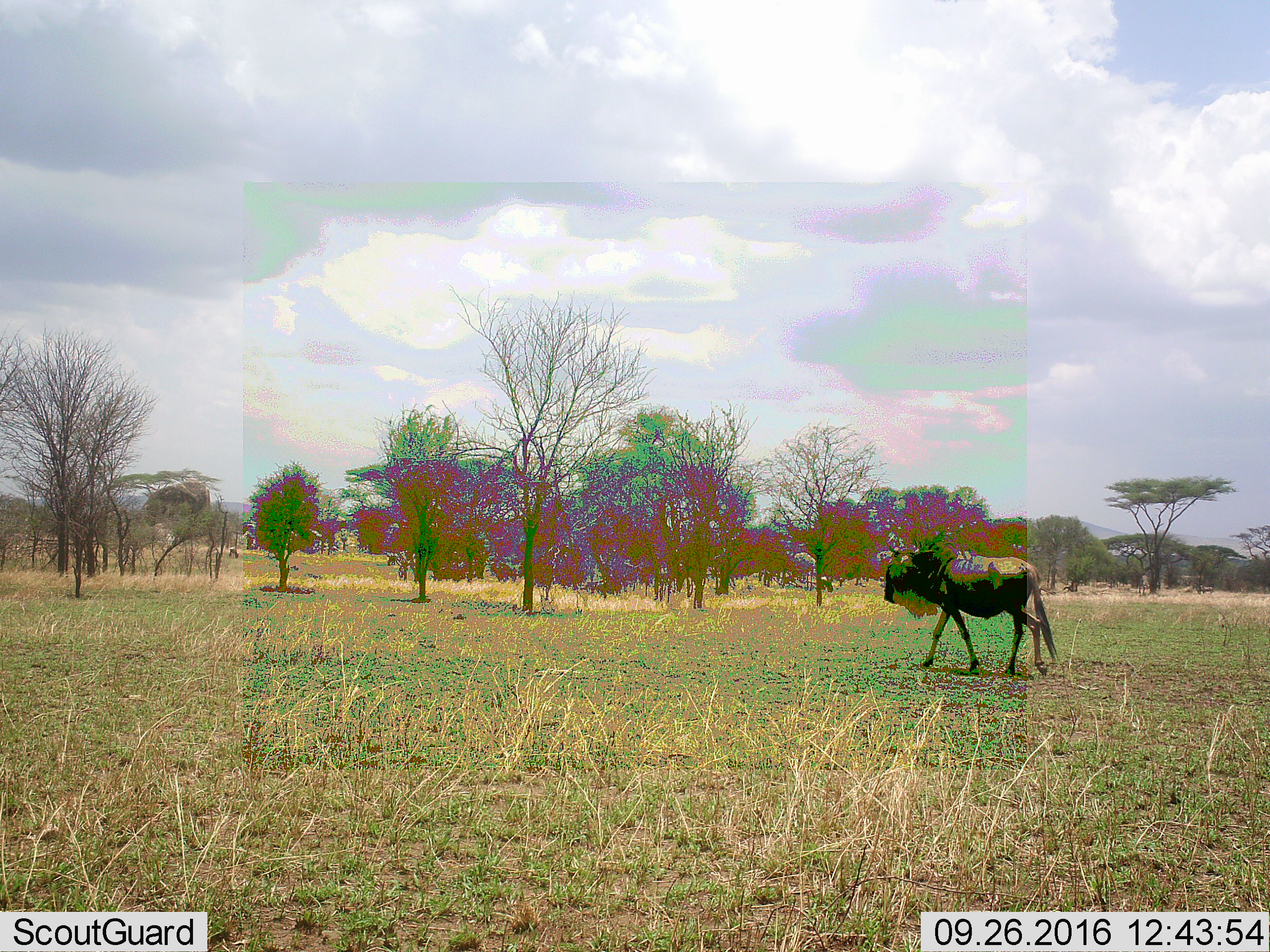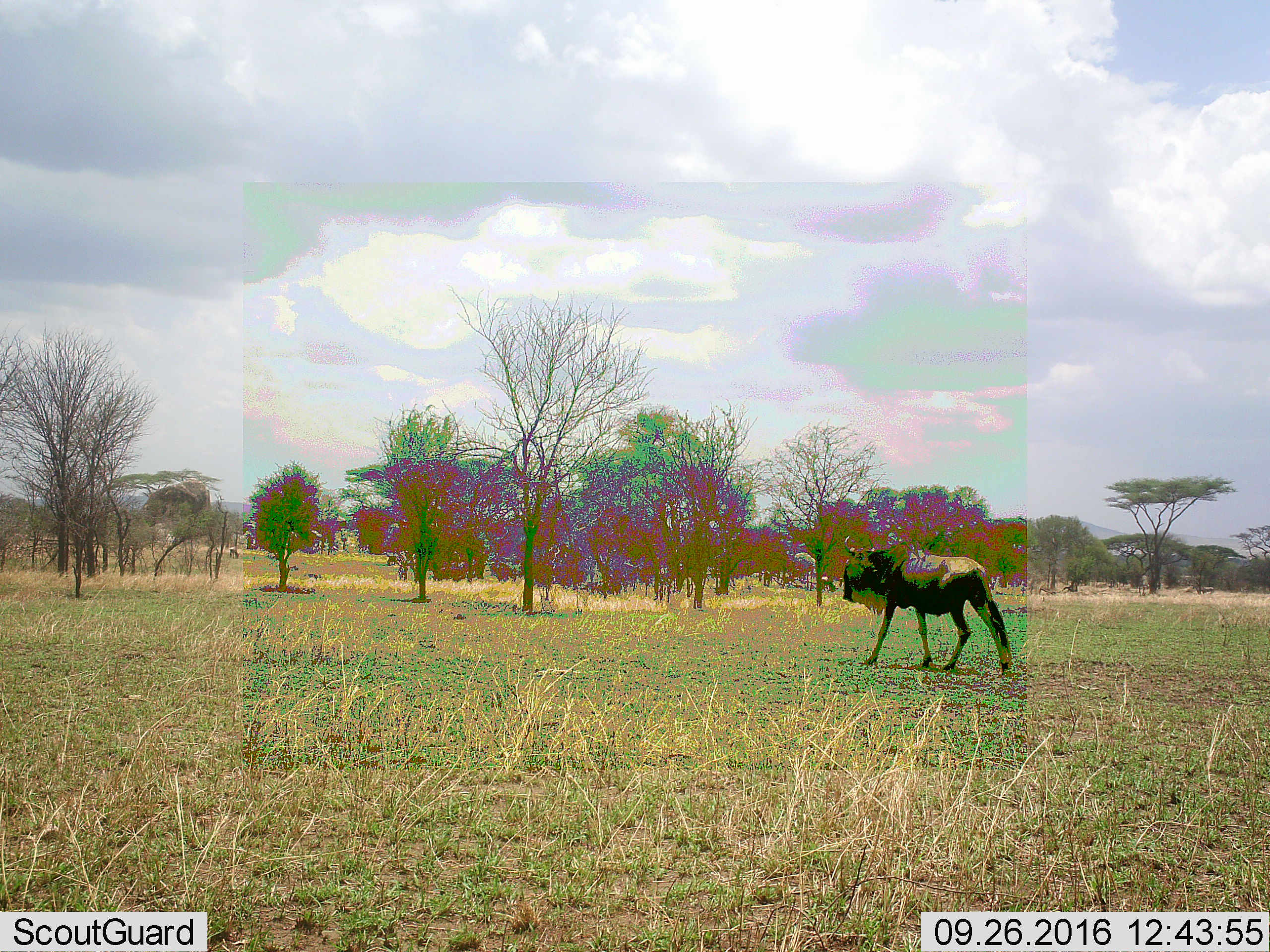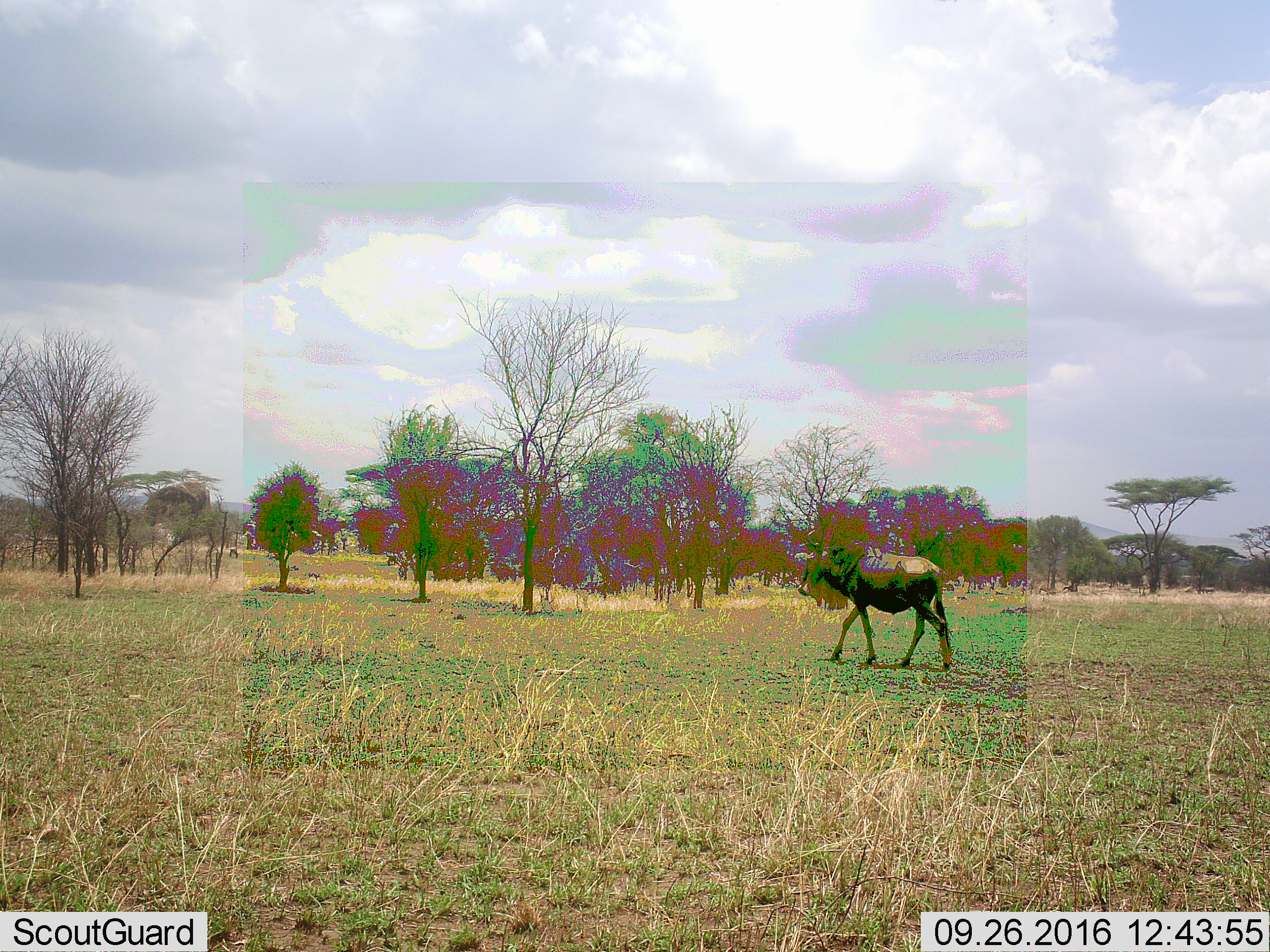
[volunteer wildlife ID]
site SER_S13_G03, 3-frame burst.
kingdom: Animalia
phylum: Chordata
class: Mammalia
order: Artiodactyla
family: Bovidae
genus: Connochaetes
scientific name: Connochaetes taurinus taurinus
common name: blue wildebeest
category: wildebeestblue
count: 1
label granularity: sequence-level